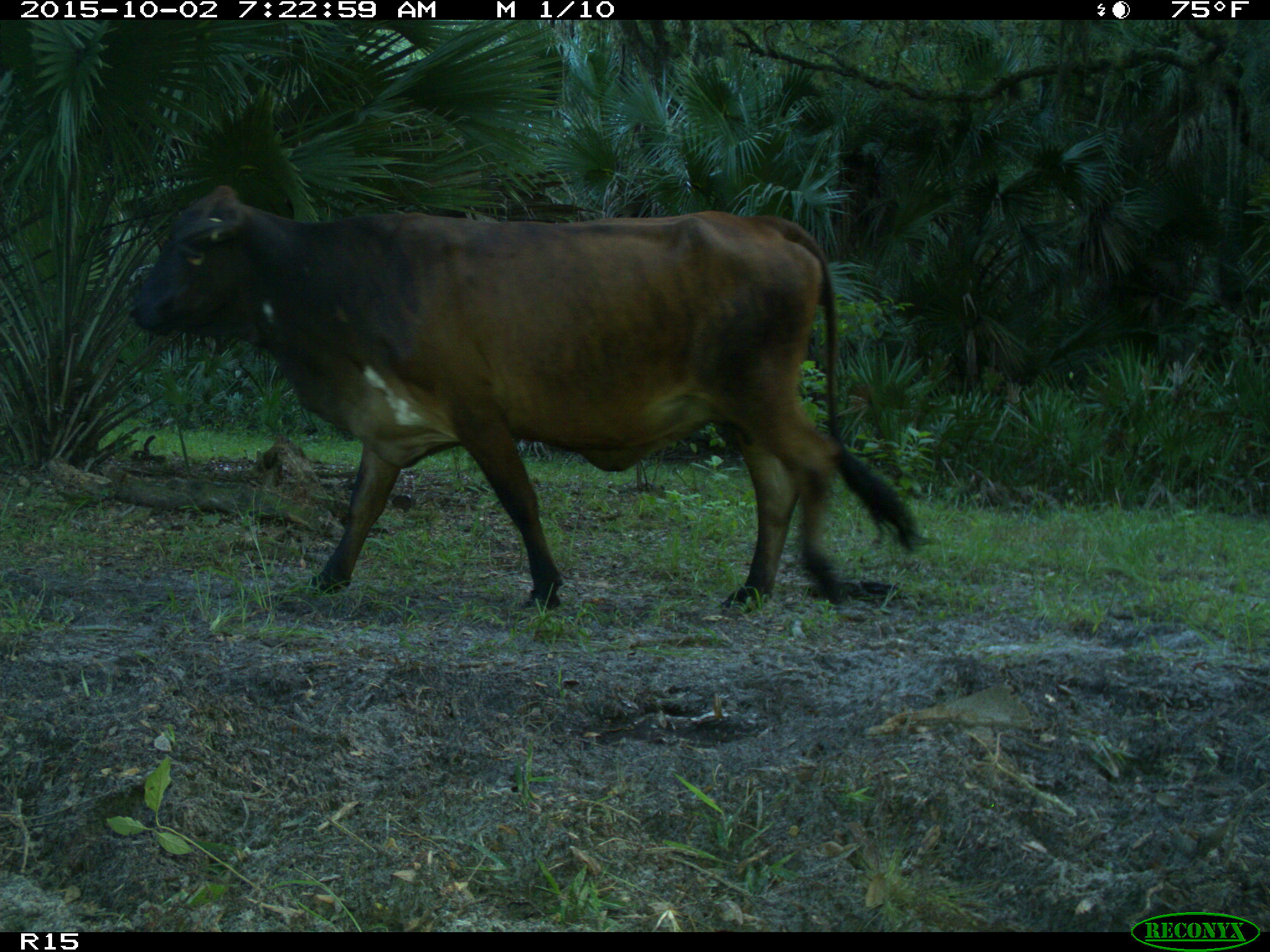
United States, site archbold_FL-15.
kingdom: Animalia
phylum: Chordata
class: Mammalia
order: Artiodactyla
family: Bovidae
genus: Bos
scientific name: Bos taurus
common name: domestic cow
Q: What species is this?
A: Bos taurus (domestic cow).